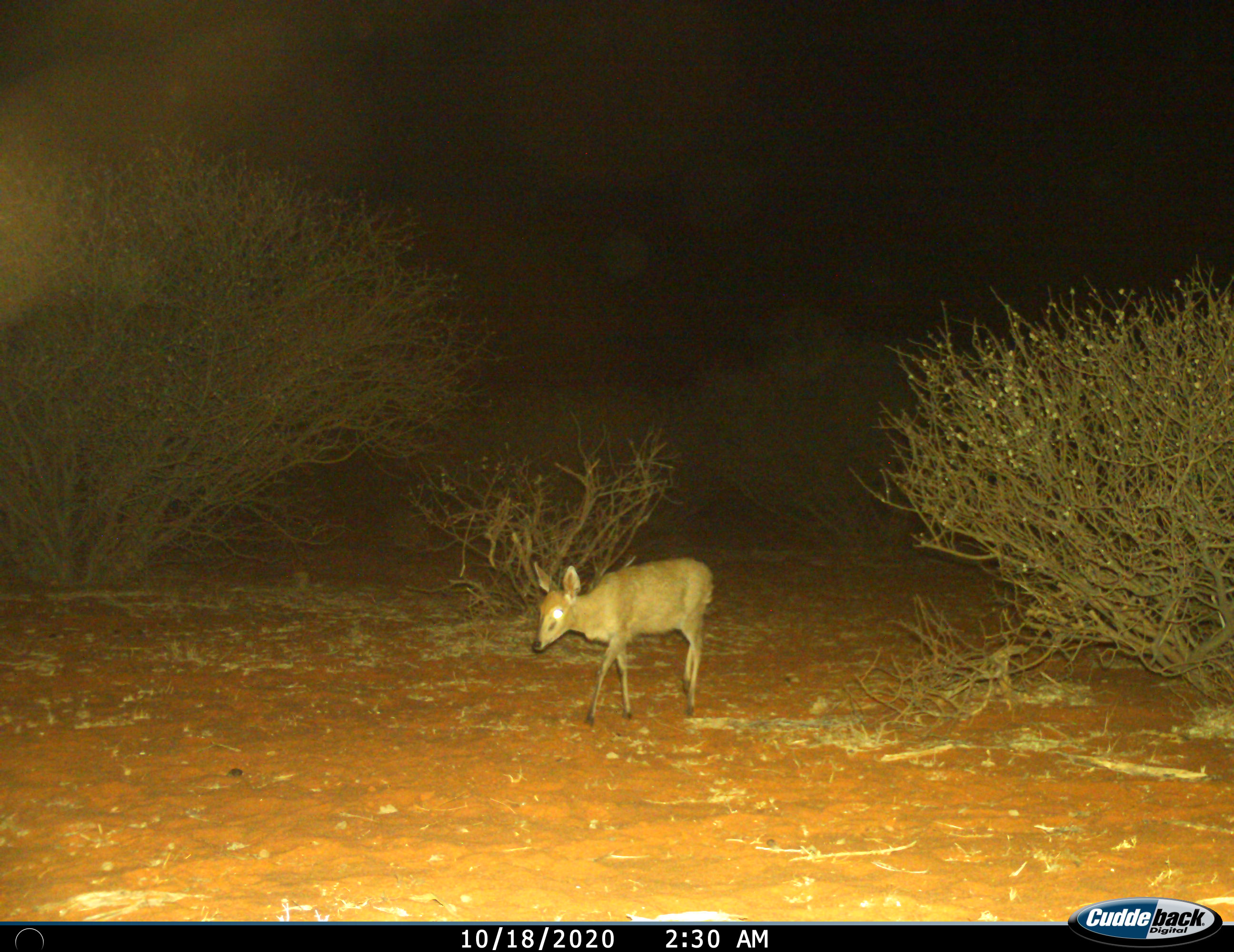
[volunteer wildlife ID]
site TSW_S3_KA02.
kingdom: Animalia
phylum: Chordata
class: Mammalia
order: Artiodactyla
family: Bovidae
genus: Sylvicapra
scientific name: Sylvicapra grimmia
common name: common duiker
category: duikercommongrey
Duikercommongrey (common duiker) (Sylvicapra grimmia), count 1. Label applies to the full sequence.